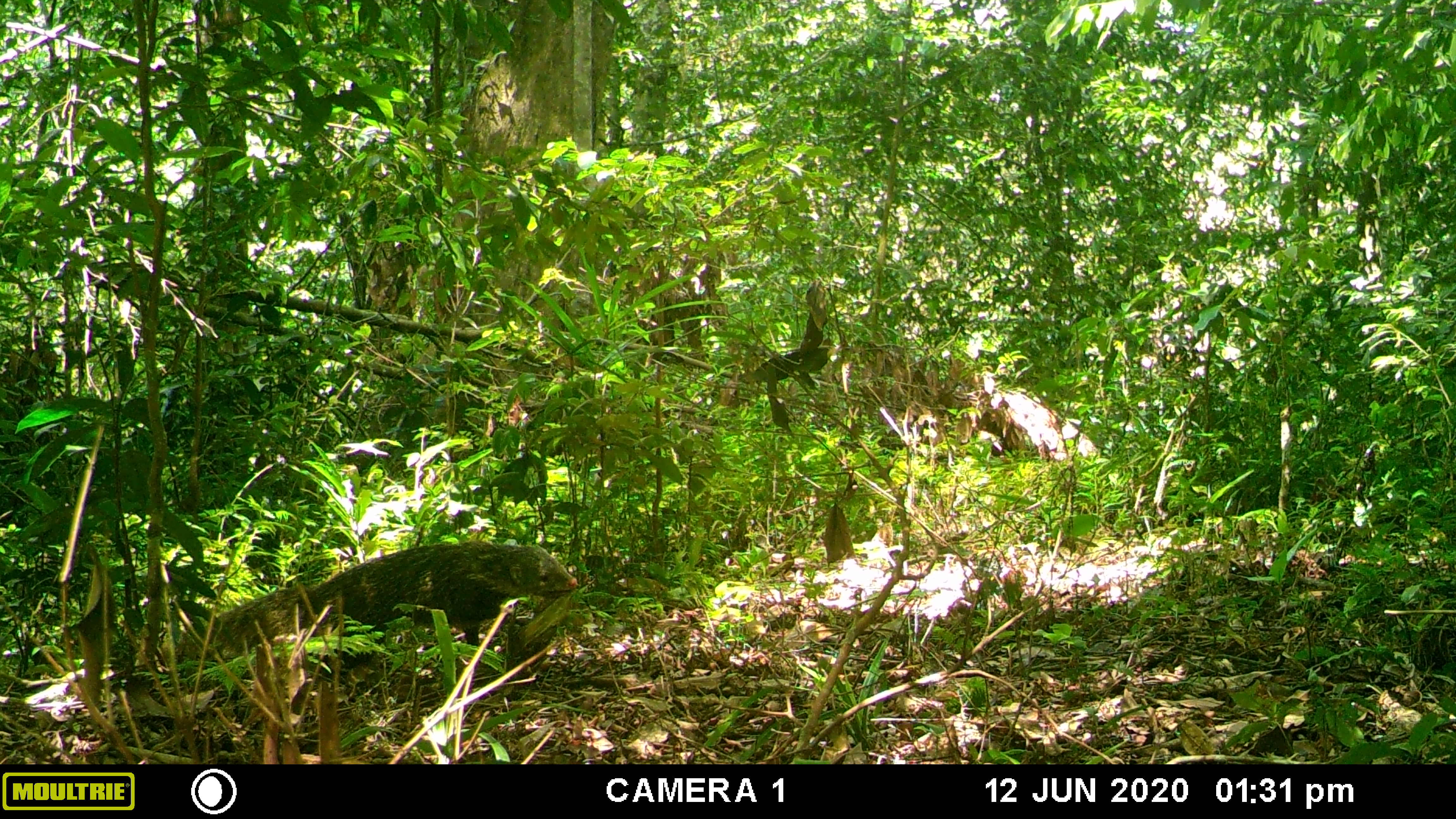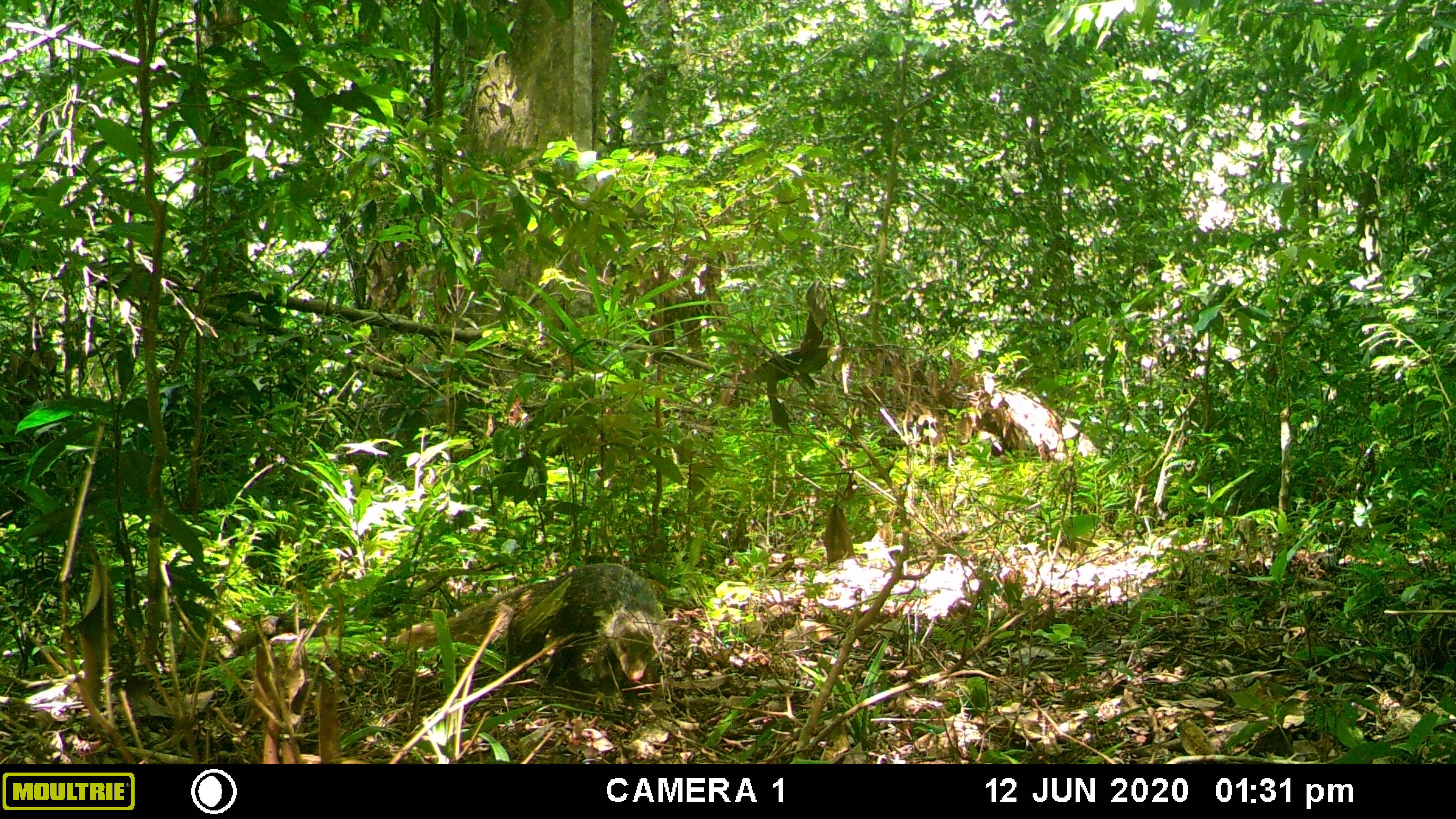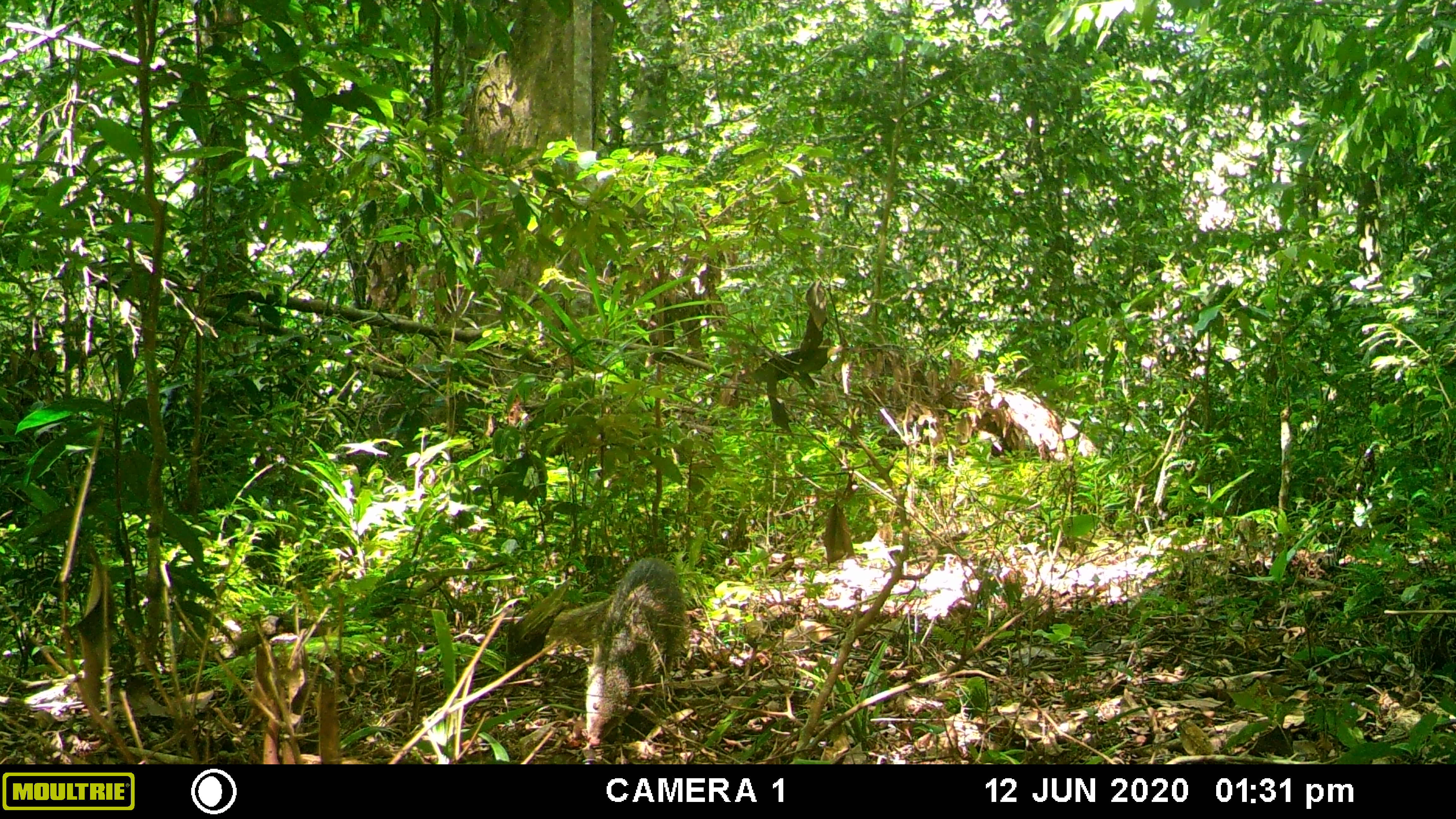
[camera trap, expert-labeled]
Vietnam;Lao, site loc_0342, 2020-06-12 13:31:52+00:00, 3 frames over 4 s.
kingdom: Animalia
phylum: Chordata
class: Mammalia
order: Carnivora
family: Herpestidae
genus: Urva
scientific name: Urva urva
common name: crab-eating mongoose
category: crab eating mongoose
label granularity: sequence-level